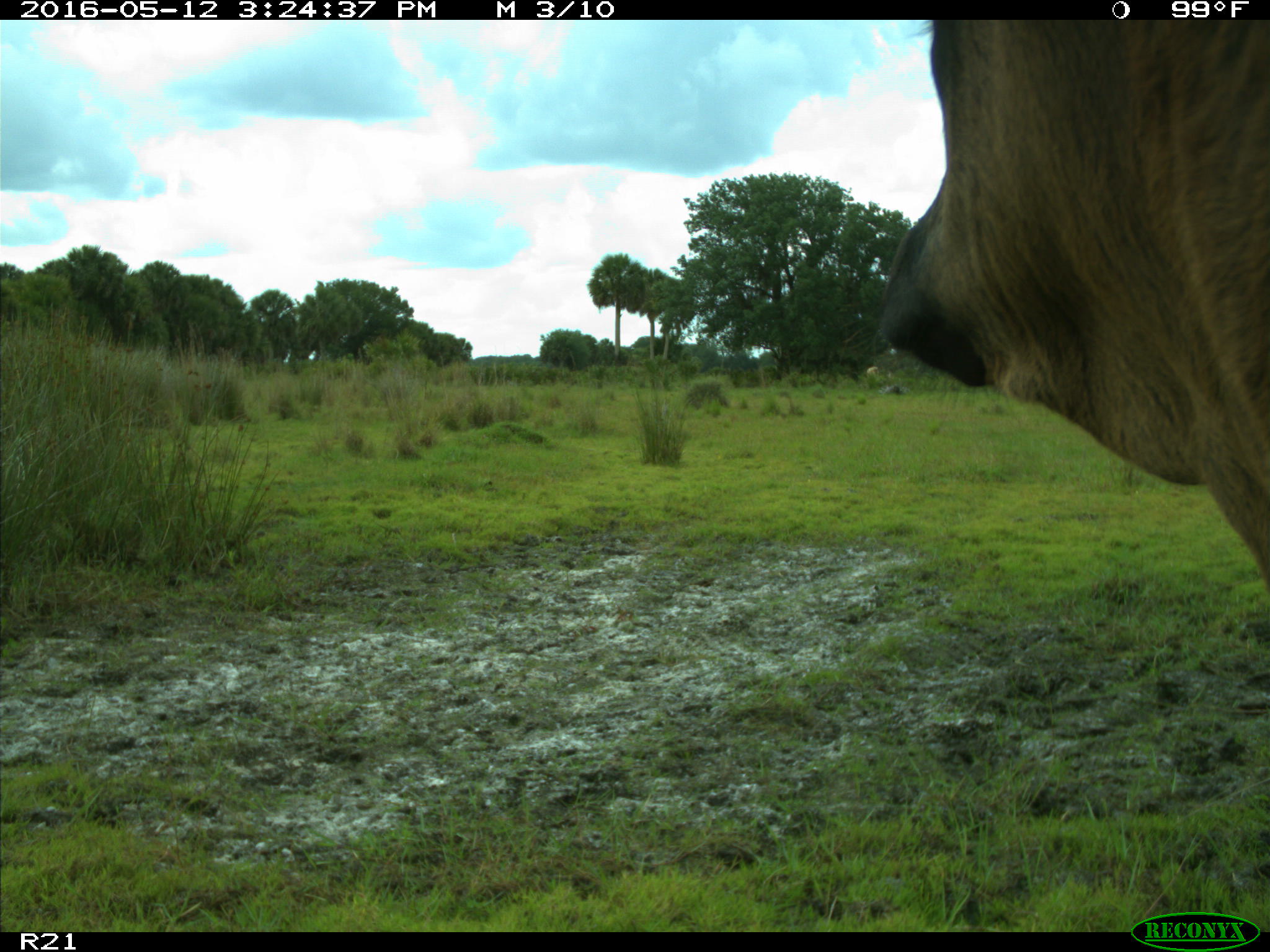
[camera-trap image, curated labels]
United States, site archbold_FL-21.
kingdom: Animalia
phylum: Chordata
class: Mammalia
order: Artiodactyla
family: Bovidae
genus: Bos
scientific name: Bos taurus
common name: domestic cow